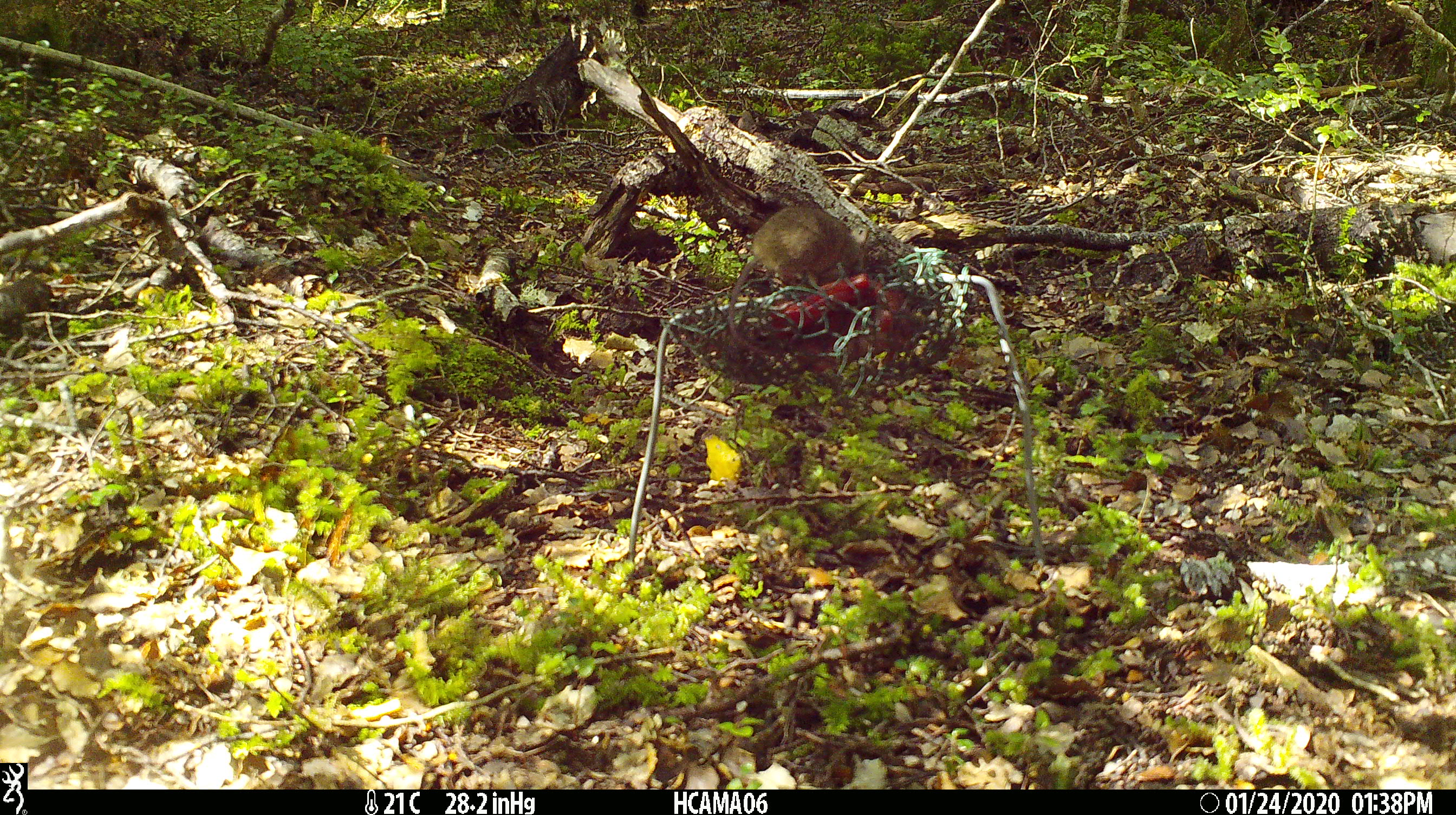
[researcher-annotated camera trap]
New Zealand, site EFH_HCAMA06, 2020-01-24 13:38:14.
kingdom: Animalia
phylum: Chordata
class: Mammalia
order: Rodentia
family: Muridae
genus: Mus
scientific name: Mus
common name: mouse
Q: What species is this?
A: Mouse (Mus).